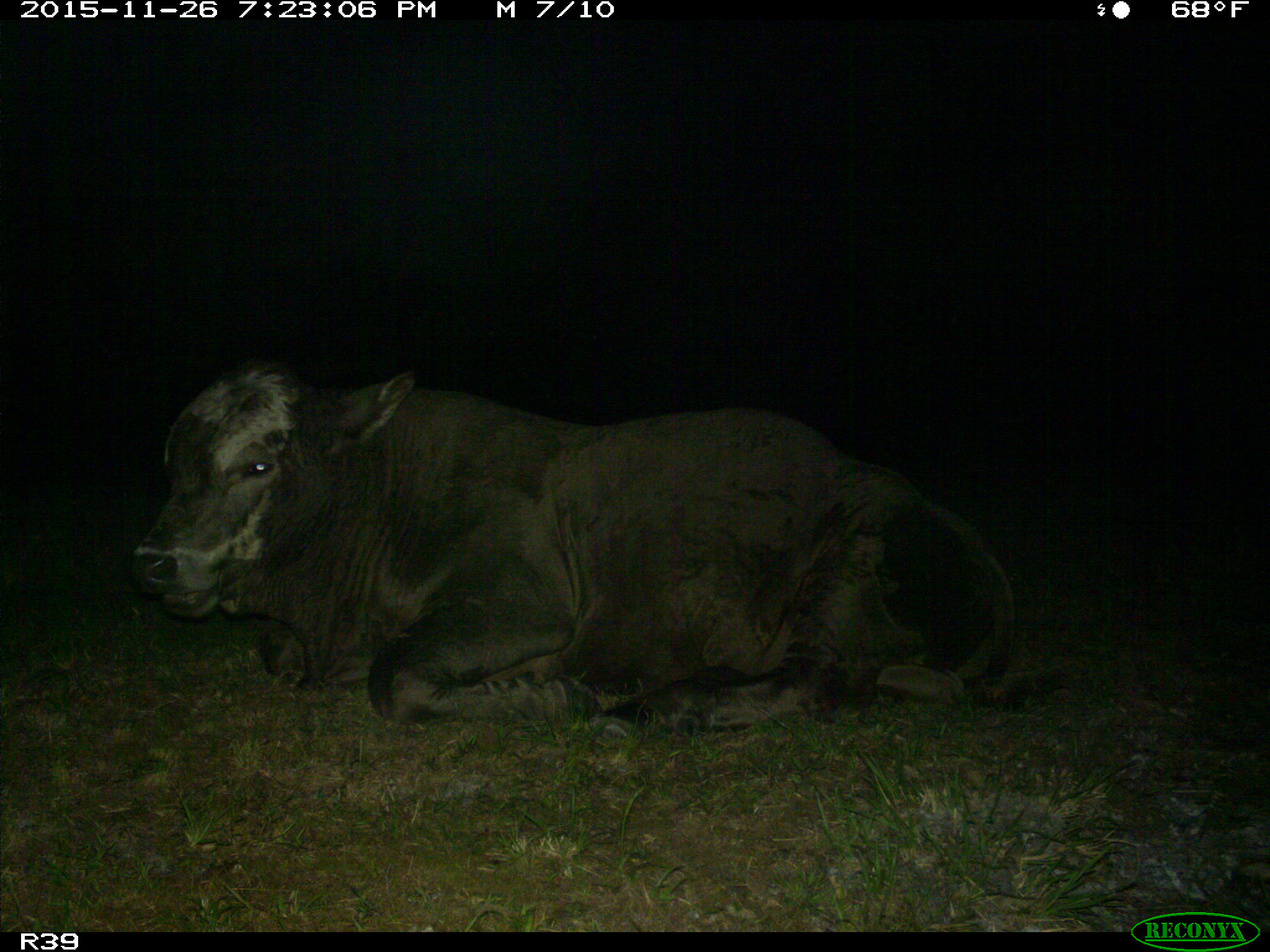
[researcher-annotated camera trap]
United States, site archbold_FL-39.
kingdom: Animalia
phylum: Chordata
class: Mammalia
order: Artiodactyla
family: Bovidae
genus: Bos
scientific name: Bos taurus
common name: domestic cow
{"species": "Bos taurus (domestic cow)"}